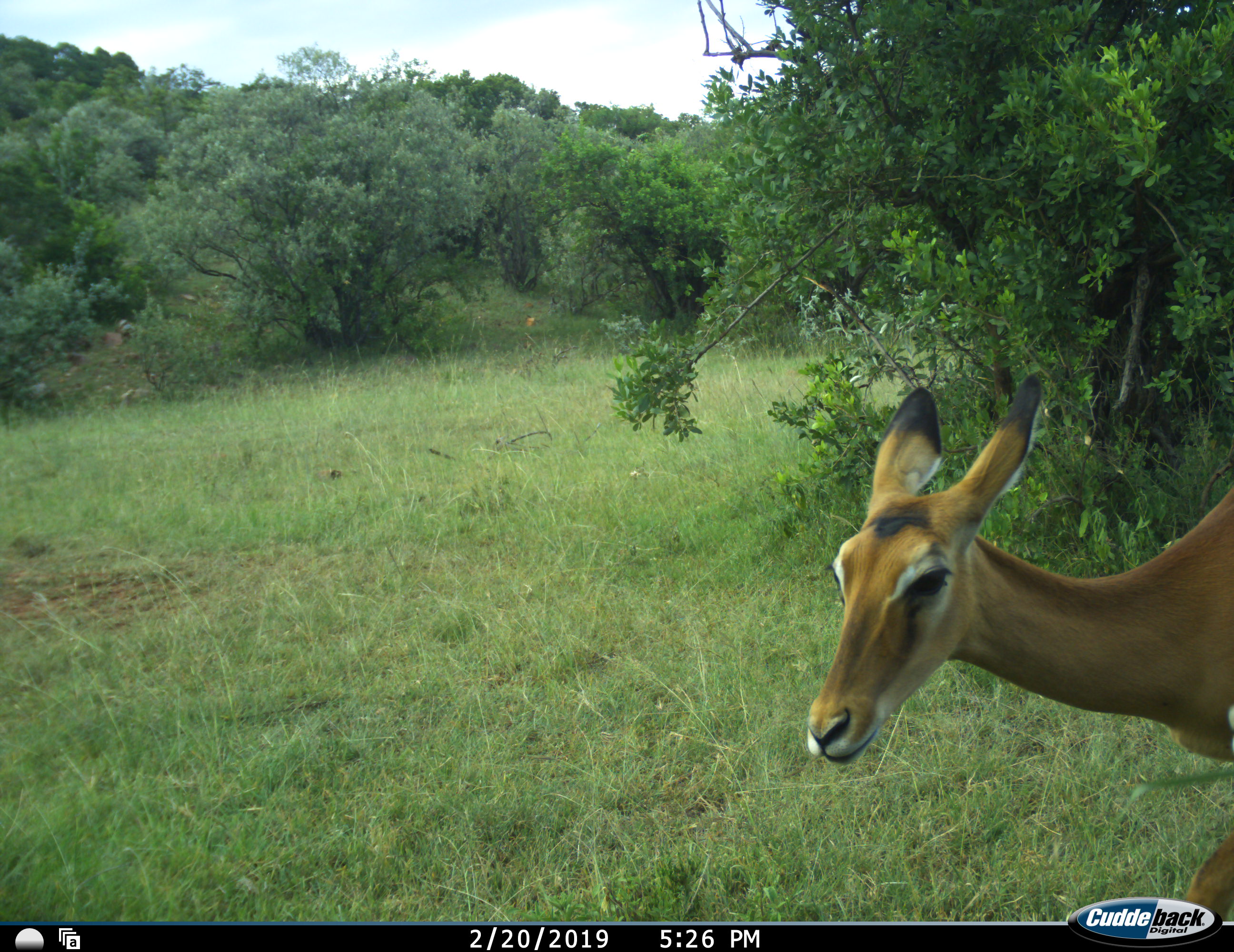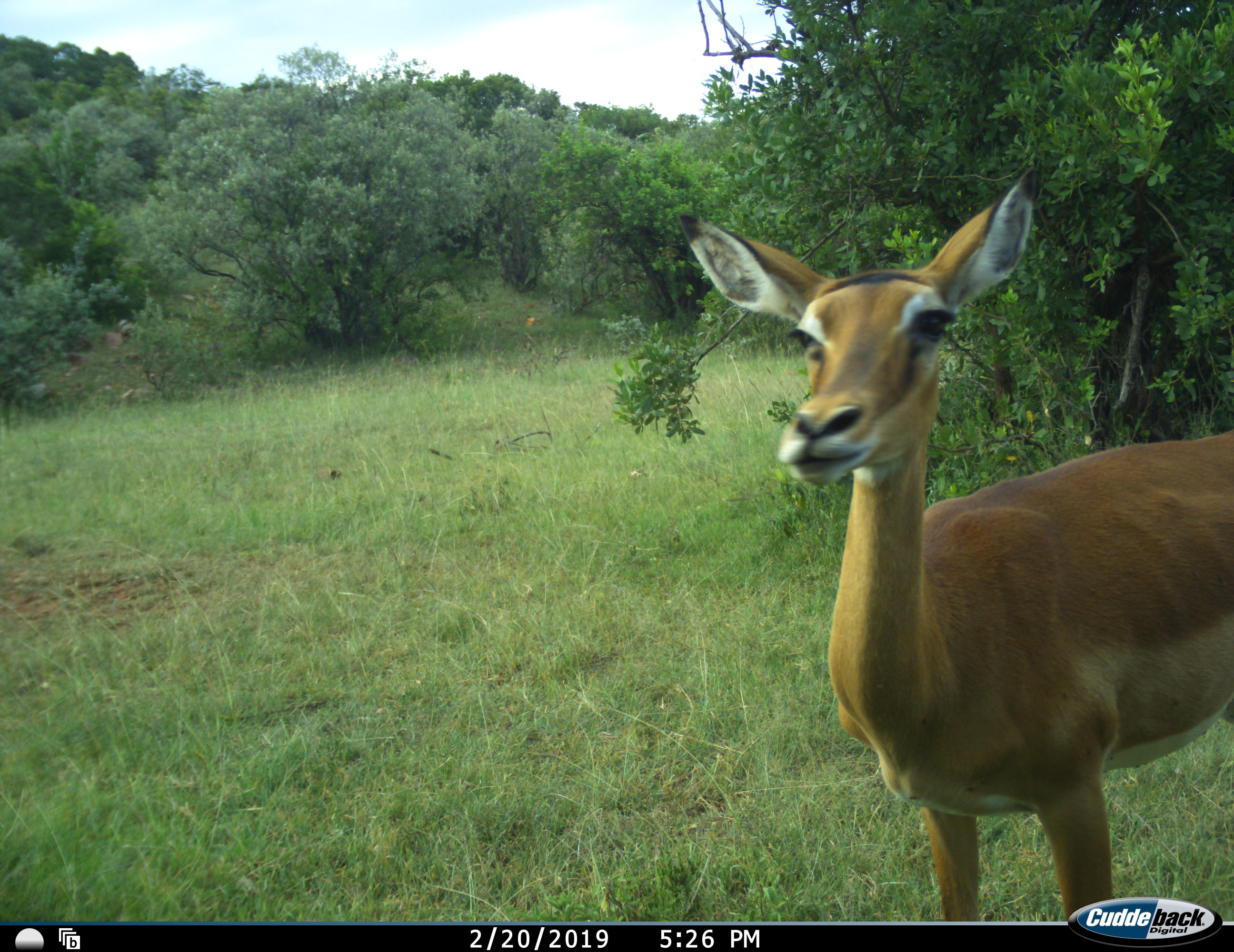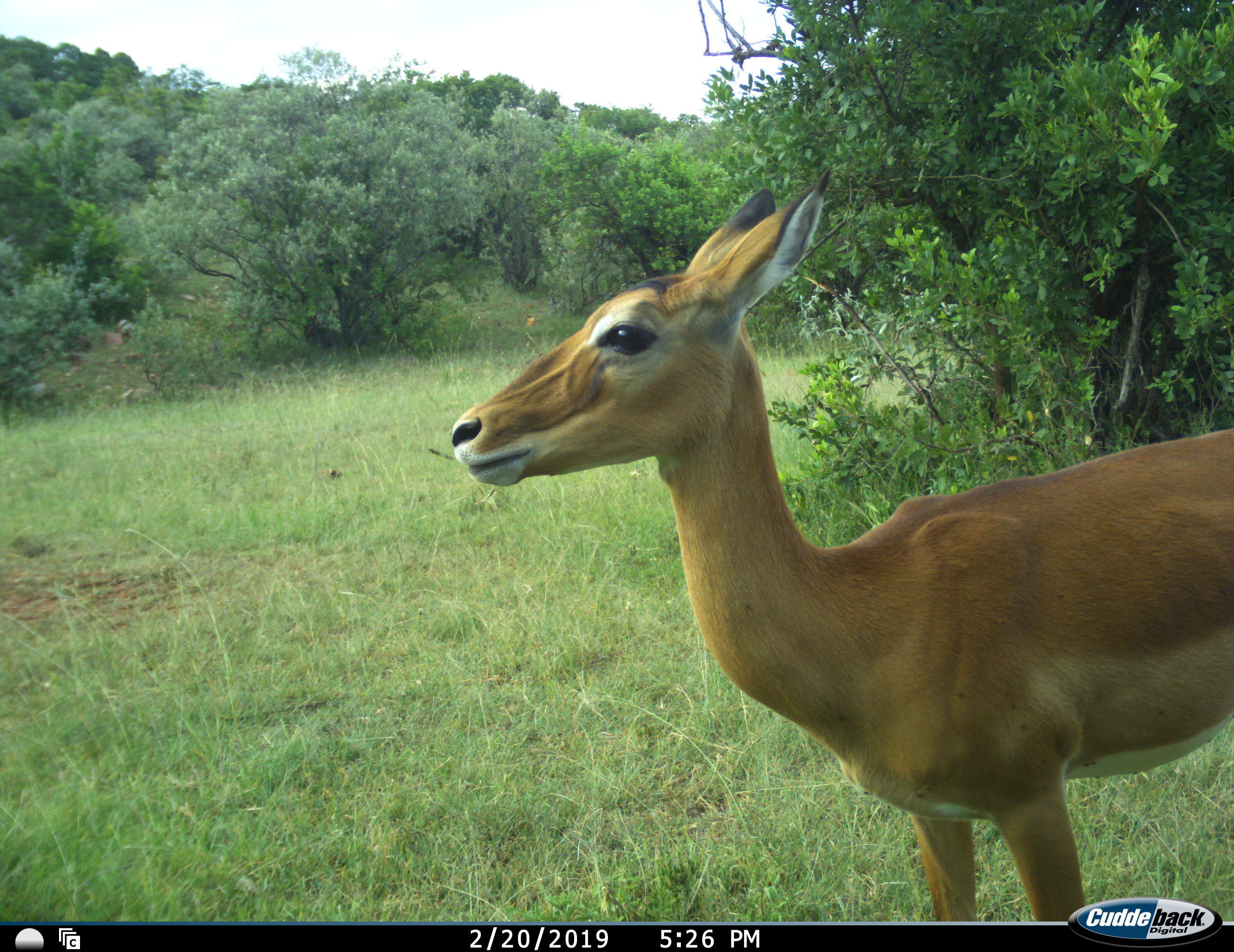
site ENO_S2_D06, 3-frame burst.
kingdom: Animalia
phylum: Chordata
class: Mammalia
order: Artiodactyla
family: Bovidae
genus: Aepyceros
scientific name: Aepyceros melampus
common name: impala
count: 1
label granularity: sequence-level